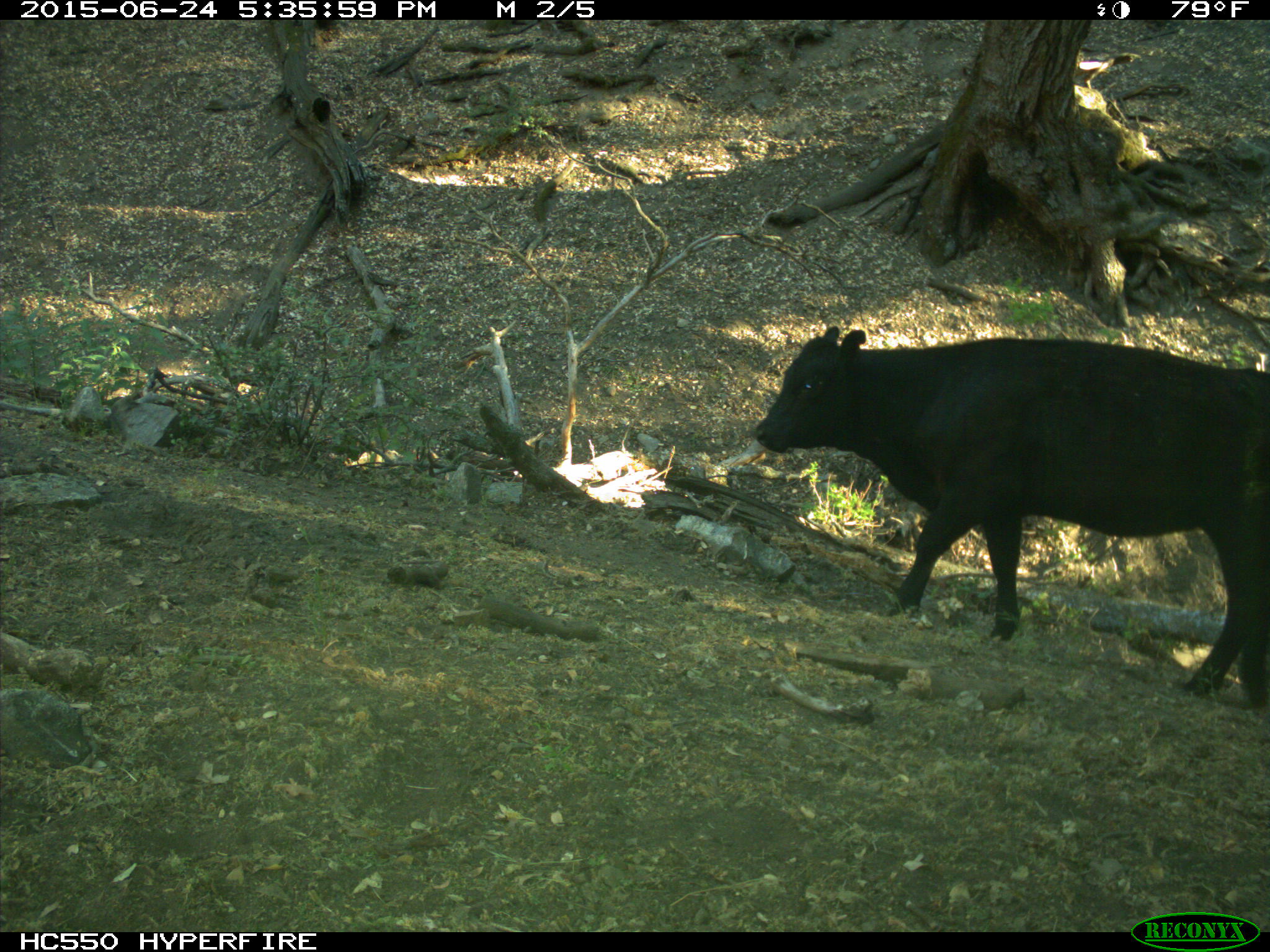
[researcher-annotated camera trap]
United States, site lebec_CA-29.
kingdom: Animalia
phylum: Chordata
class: Mammalia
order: Artiodactyla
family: Bovidae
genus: Bos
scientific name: Bos taurus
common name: domestic cow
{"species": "Bos taurus (domestic cow)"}